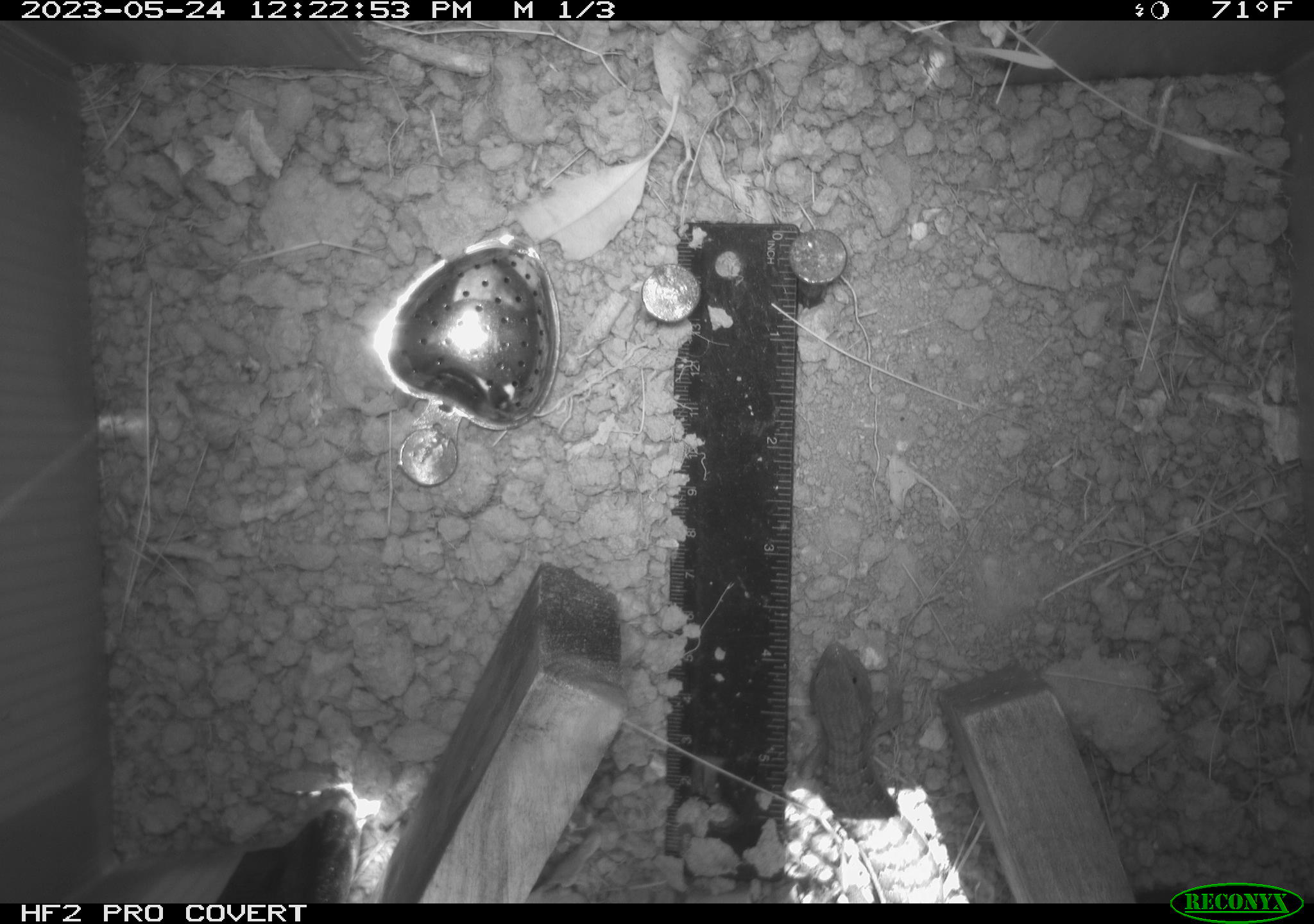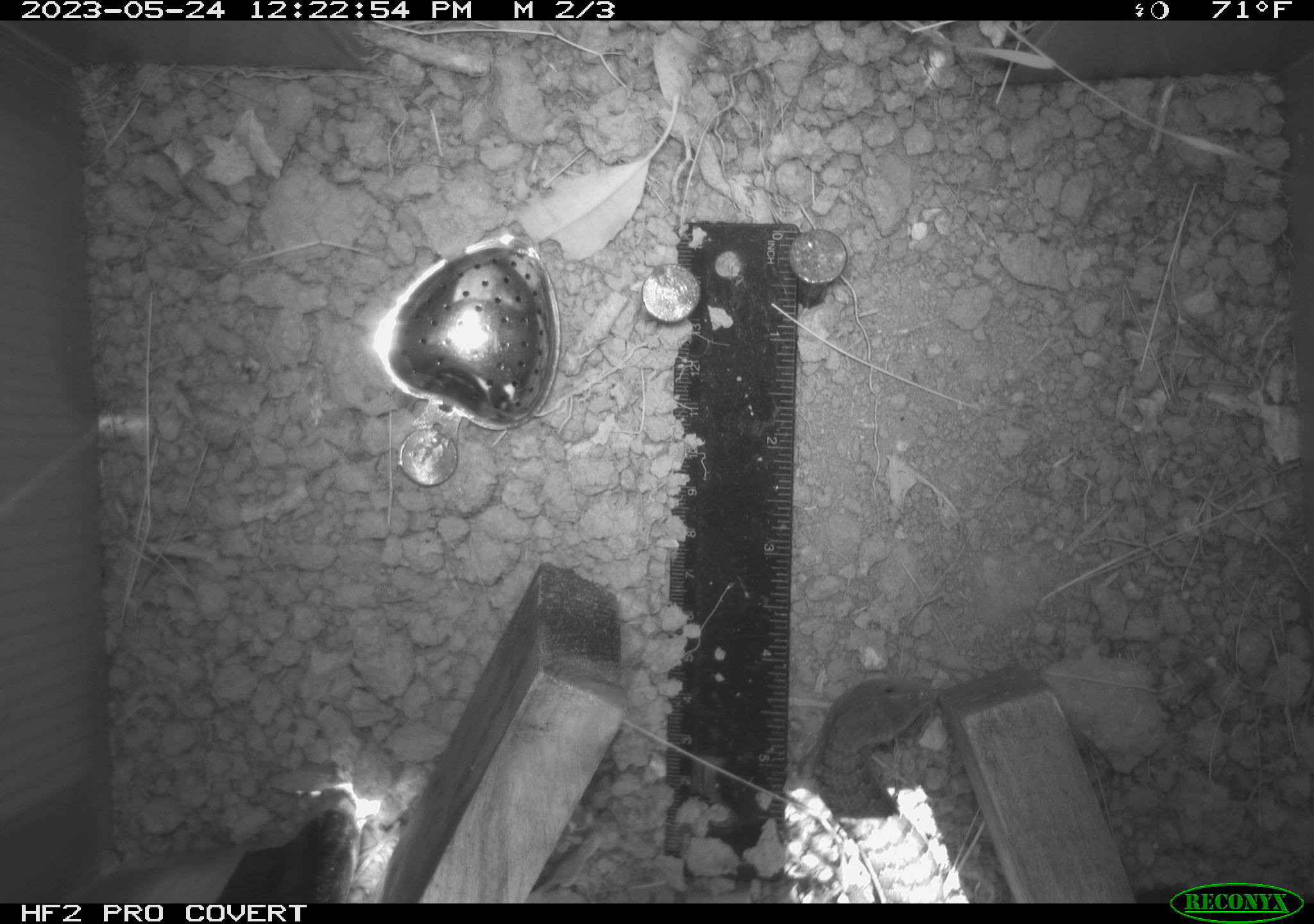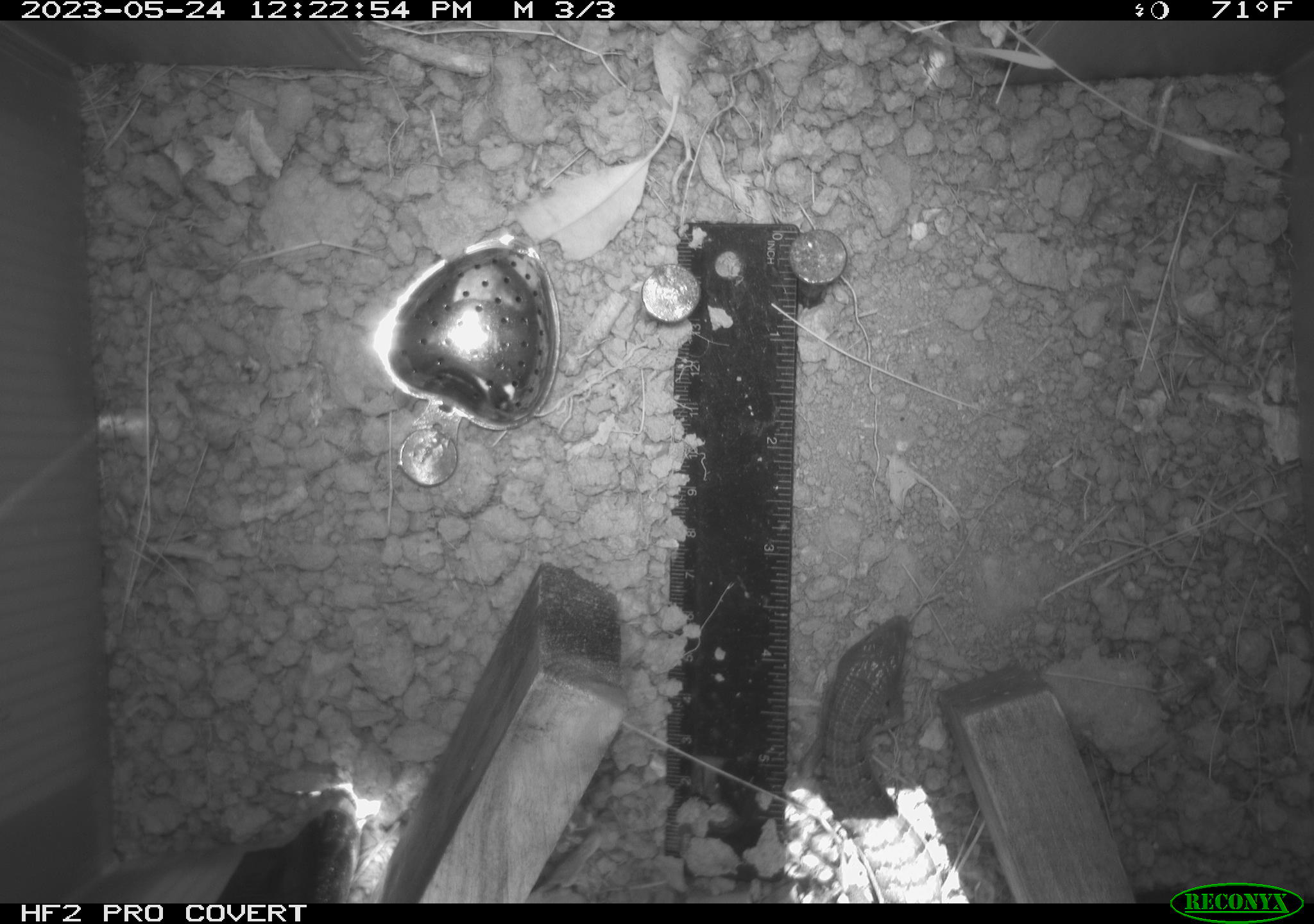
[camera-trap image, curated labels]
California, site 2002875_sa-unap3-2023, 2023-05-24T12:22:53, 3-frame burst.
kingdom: Animalia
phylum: Chordata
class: Reptilia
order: Squamata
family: Anguidae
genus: Elgaria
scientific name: Elgaria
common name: alligator lizards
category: elgaria species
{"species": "elgaria species (alligator lizards) (Elgaria)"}